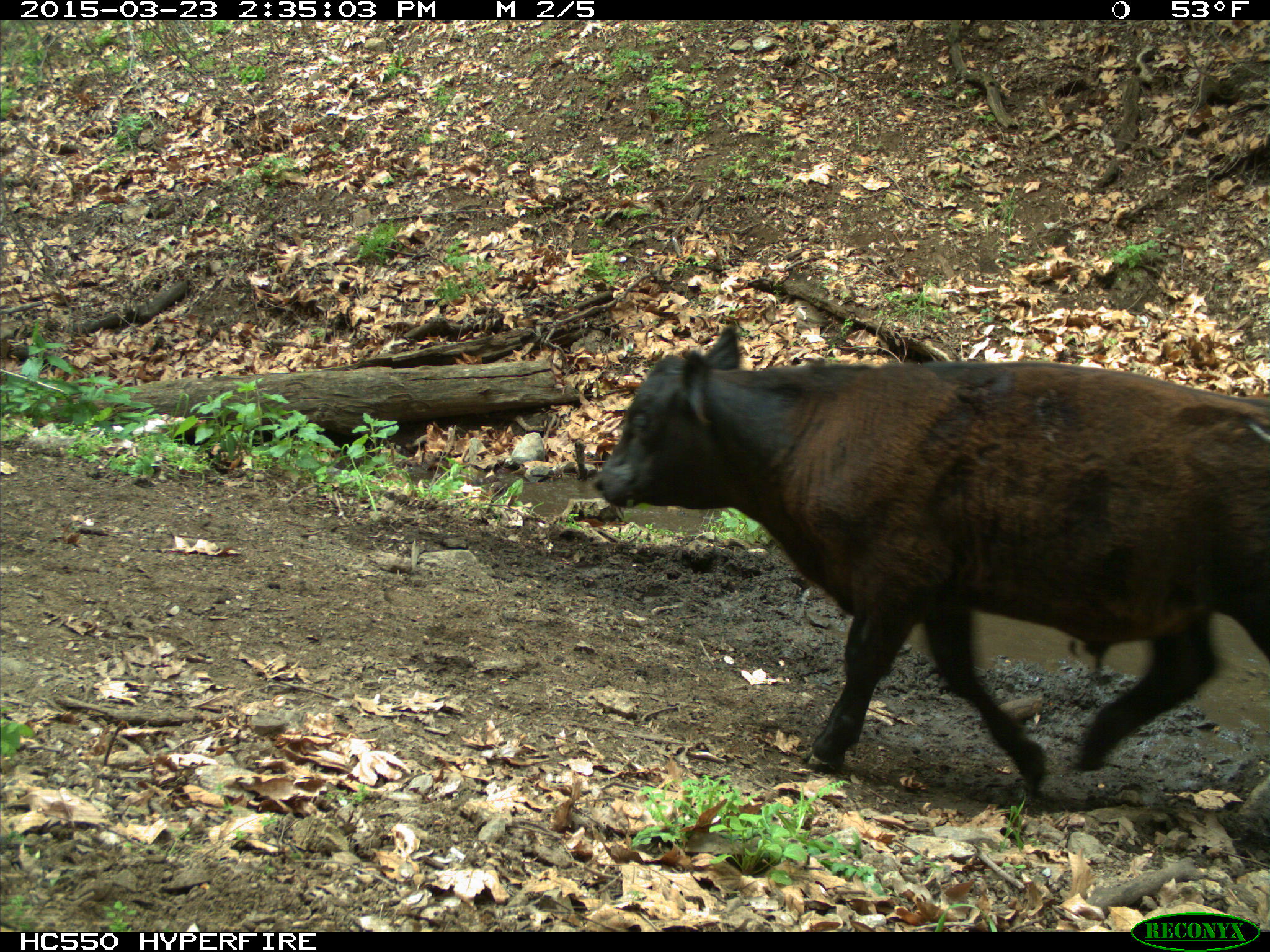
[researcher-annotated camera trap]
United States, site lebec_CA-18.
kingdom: Animalia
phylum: Chordata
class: Mammalia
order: Artiodactyla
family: Bovidae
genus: Bos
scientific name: Bos taurus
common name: domestic cow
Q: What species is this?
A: Bos taurus (domestic cow).